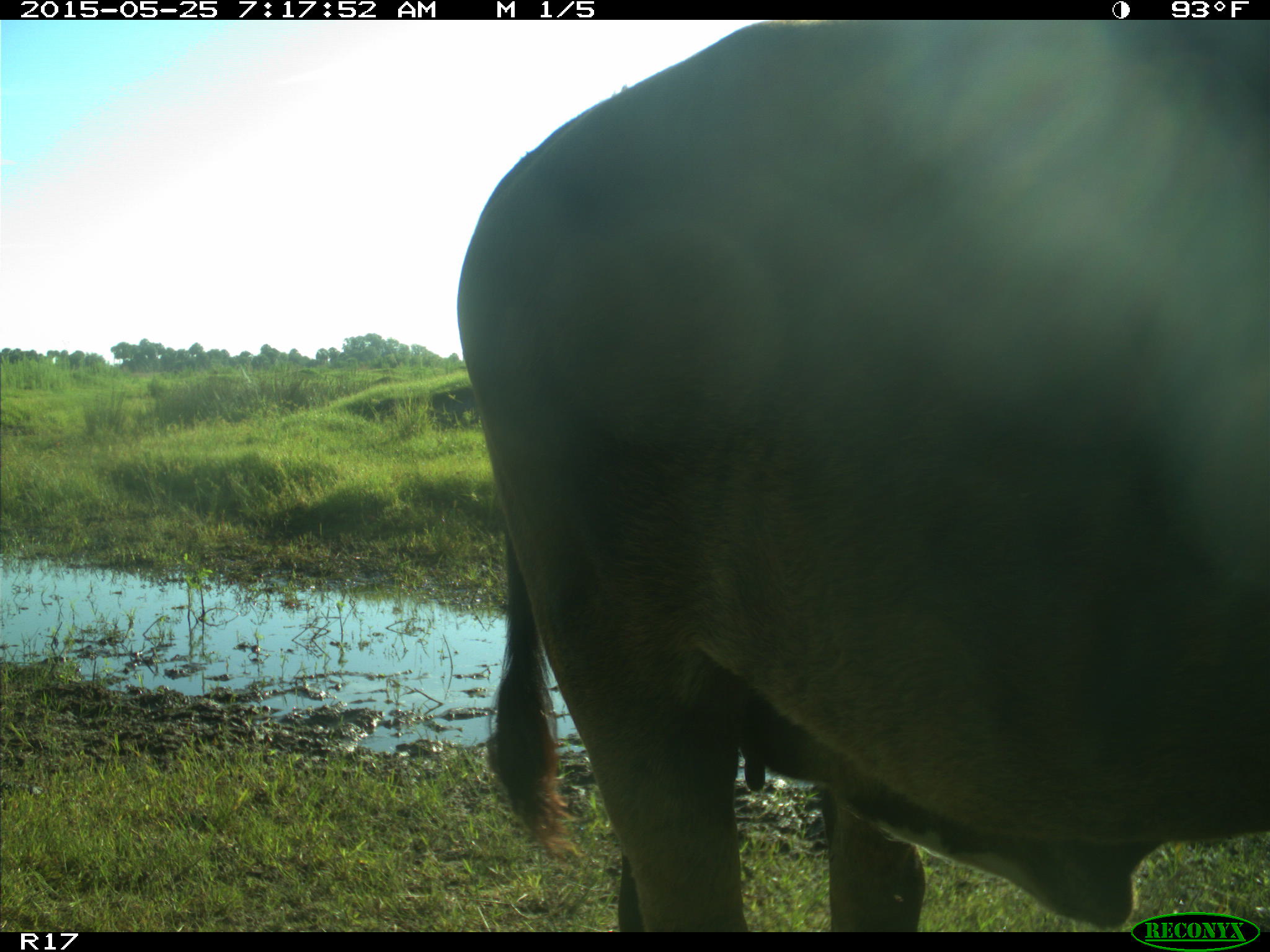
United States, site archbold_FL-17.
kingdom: Animalia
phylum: Chordata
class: Mammalia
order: Artiodactyla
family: Bovidae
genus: Bos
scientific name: Bos taurus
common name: domestic cow